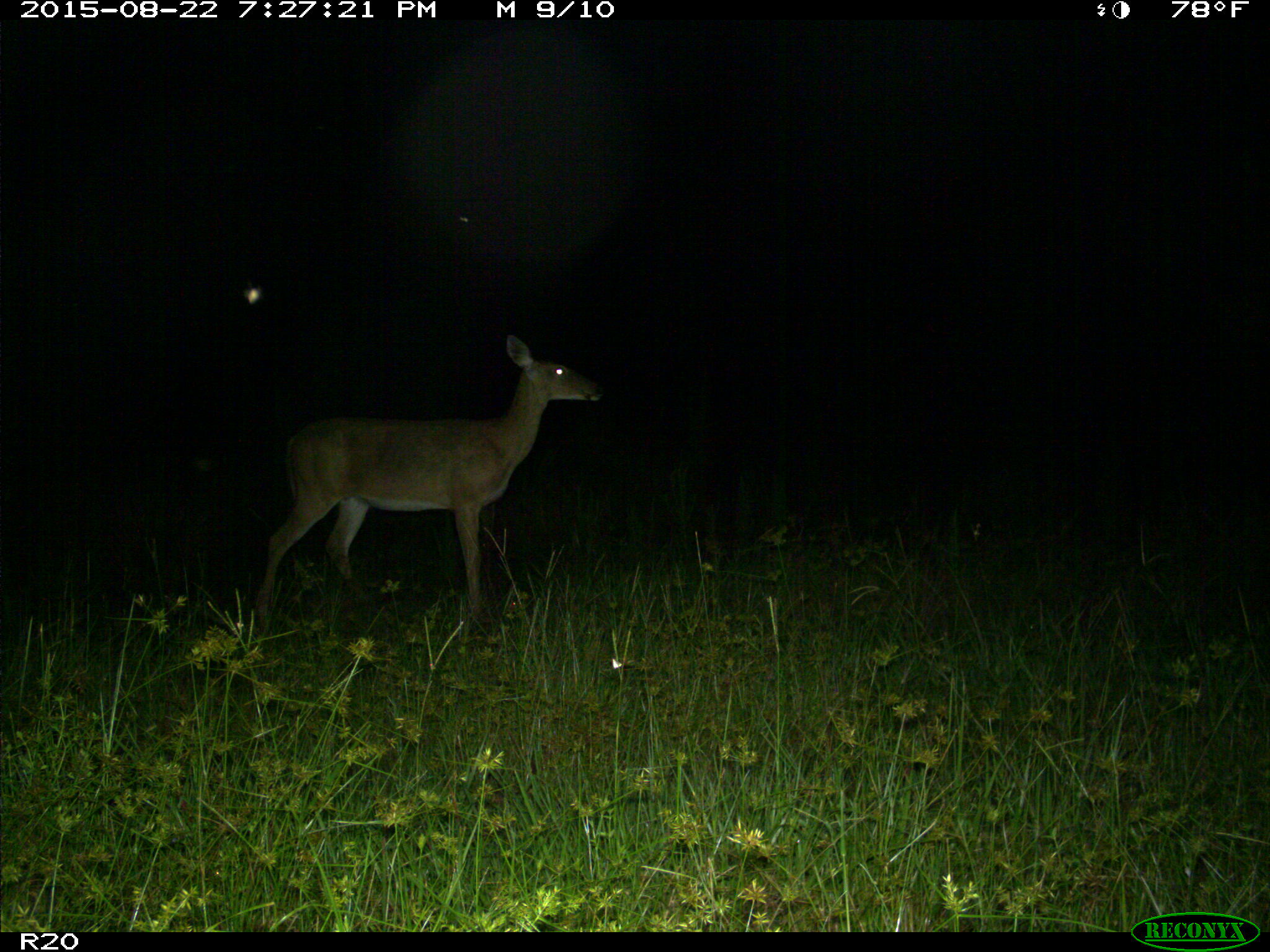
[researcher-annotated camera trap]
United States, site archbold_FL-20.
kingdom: Animalia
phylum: Chordata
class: Mammalia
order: Artiodactyla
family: Cervidae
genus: Odocoileus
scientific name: Odocoileus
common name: deer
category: unidentified deer